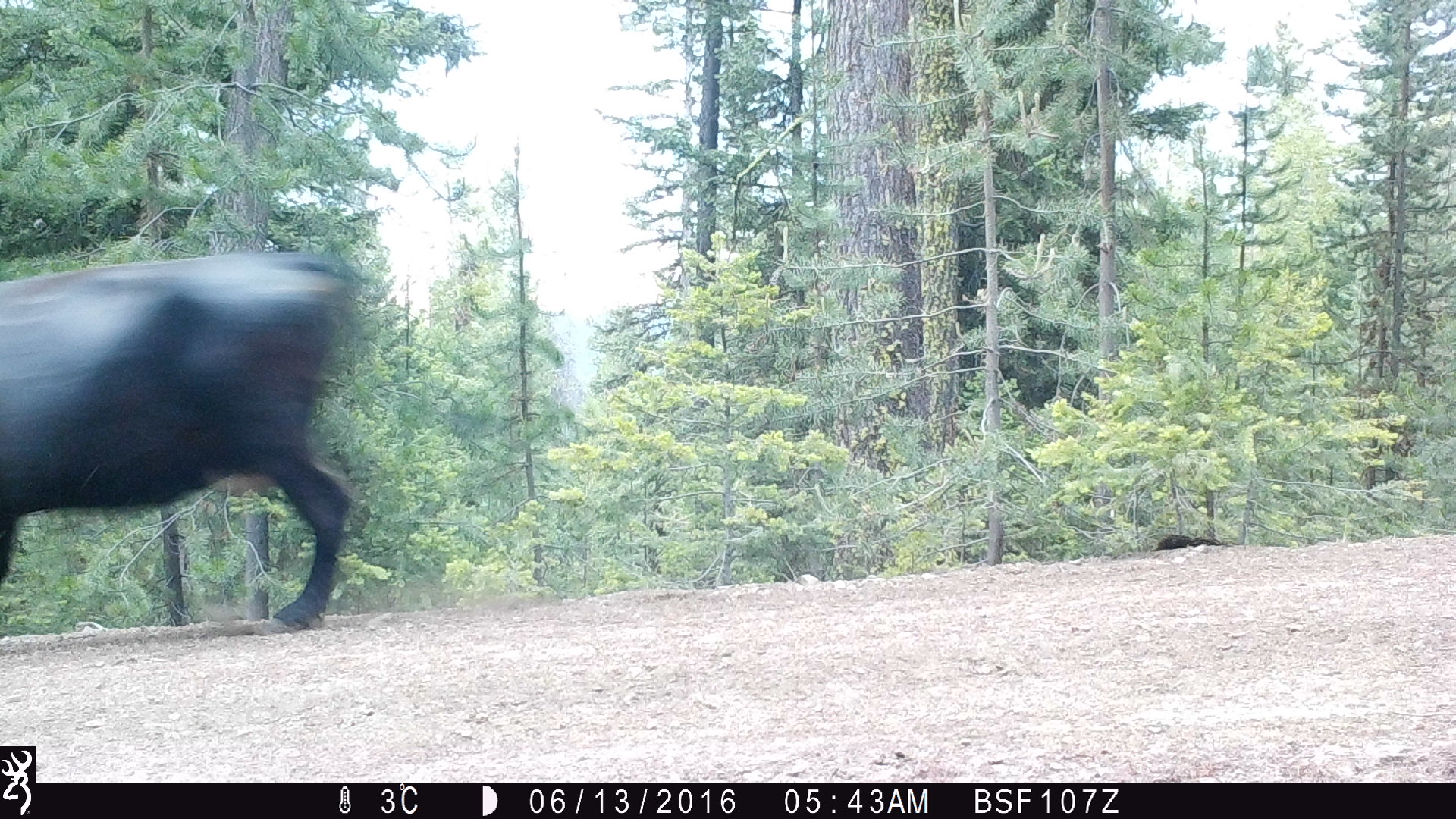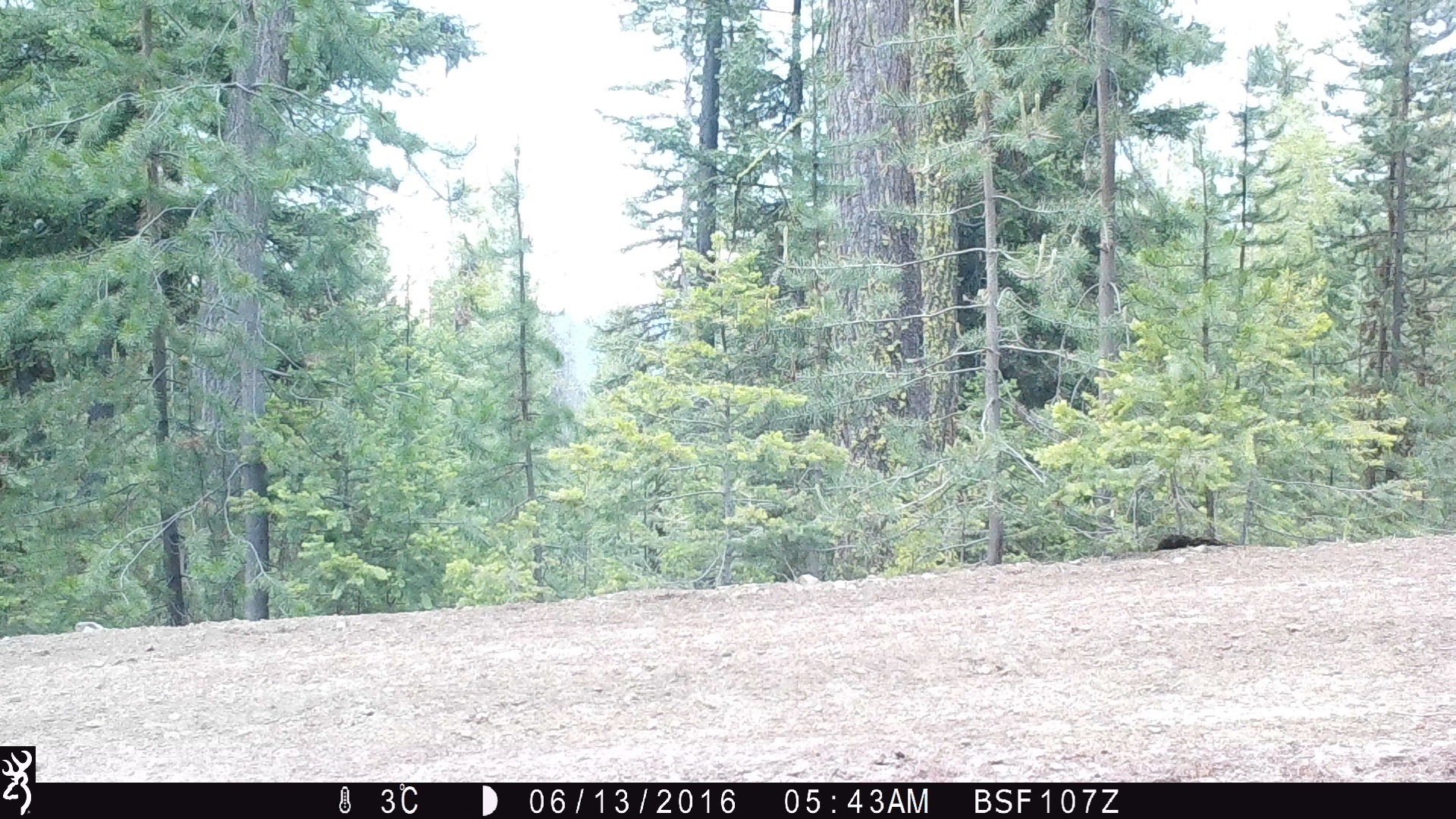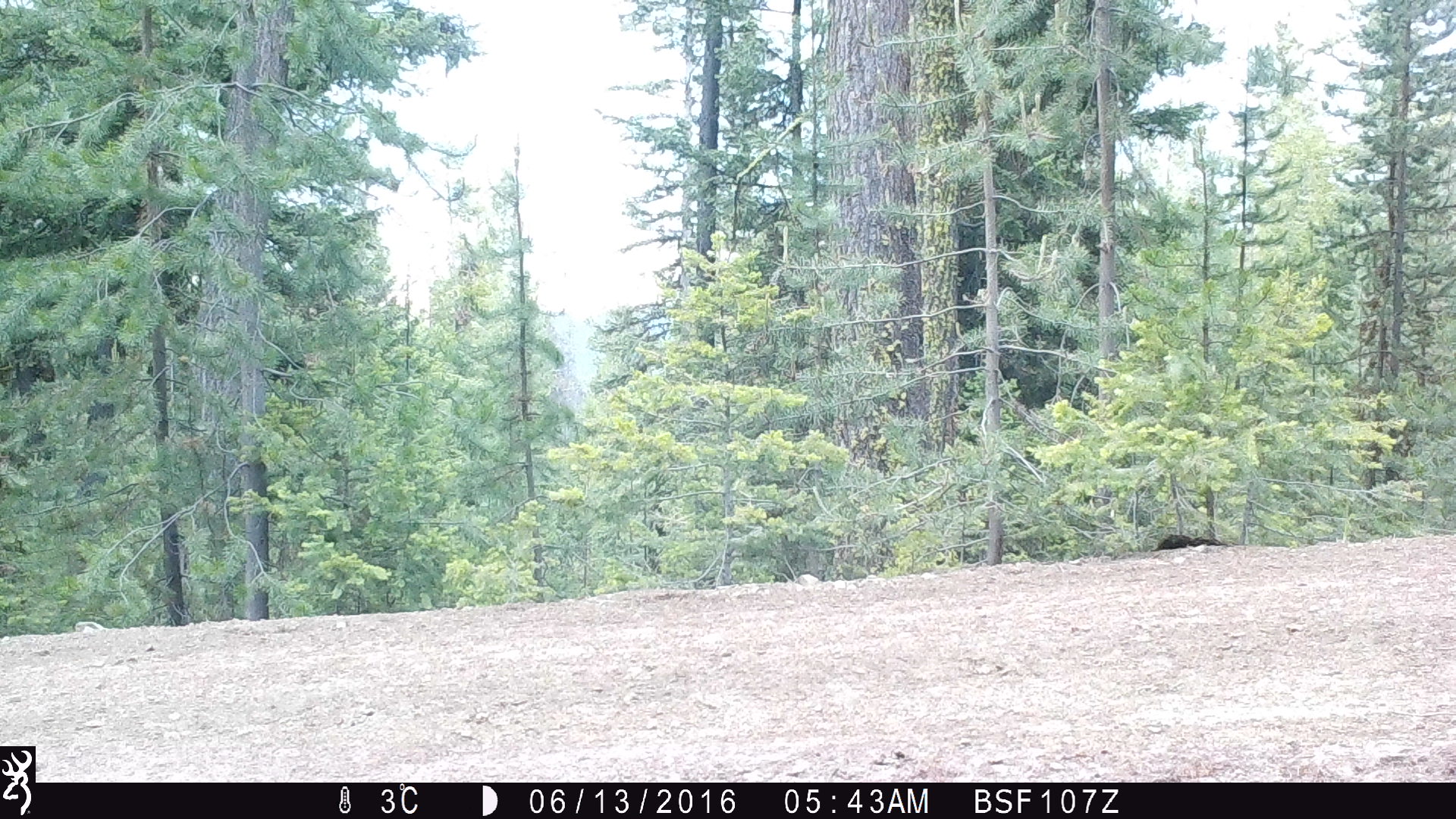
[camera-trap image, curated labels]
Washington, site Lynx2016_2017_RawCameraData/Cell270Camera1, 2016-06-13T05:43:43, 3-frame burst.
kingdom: Animalia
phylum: Chordata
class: Mammalia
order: Artiodactyla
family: Bovidae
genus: Bos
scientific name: Bos taurus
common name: domestic cattle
Domestic cattle (Bos taurus). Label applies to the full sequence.